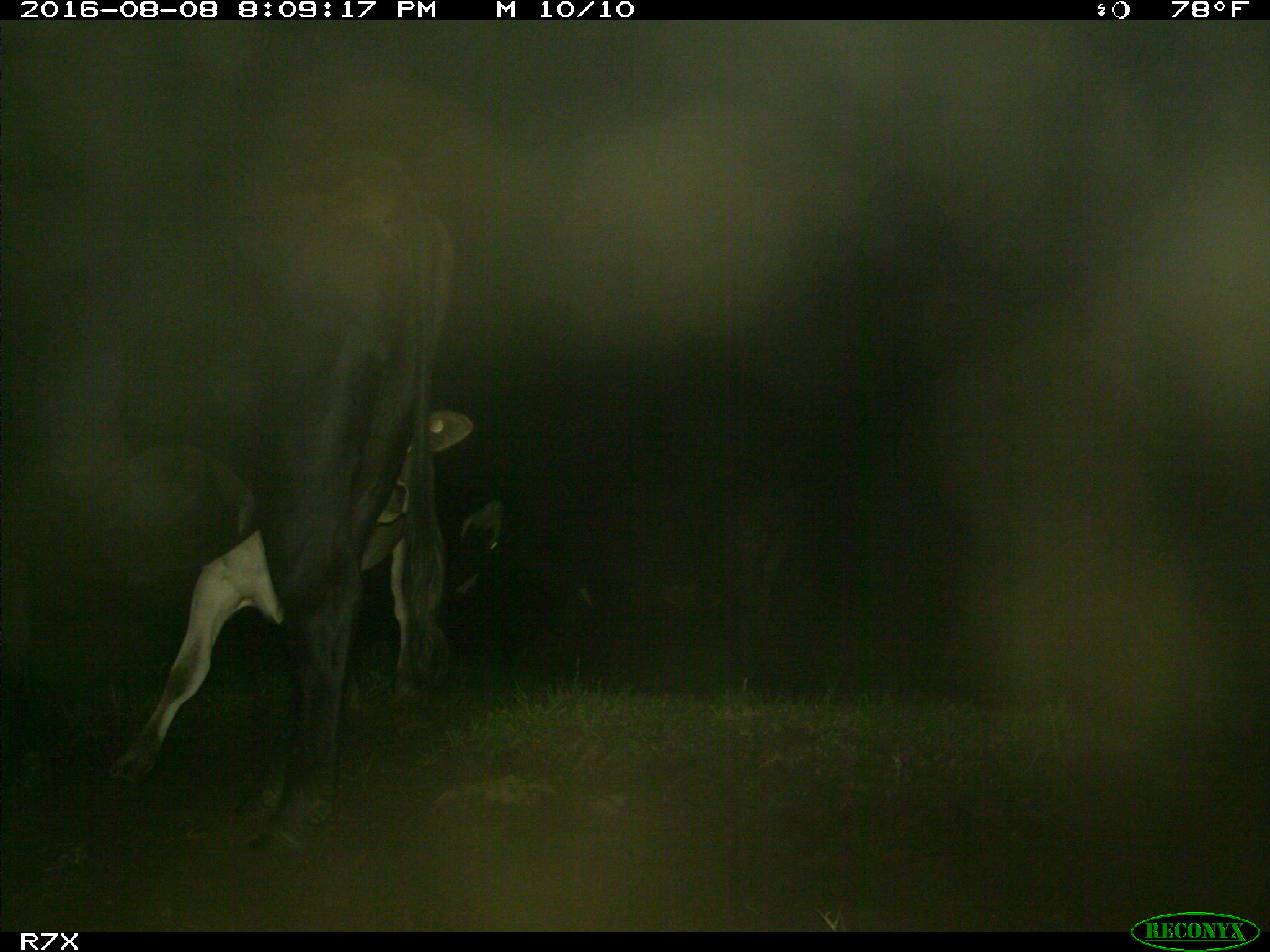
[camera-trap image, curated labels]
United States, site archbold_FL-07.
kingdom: Animalia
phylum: Chordata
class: Mammalia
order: Artiodactyla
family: Bovidae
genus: Bos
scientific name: Bos taurus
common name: domestic cow